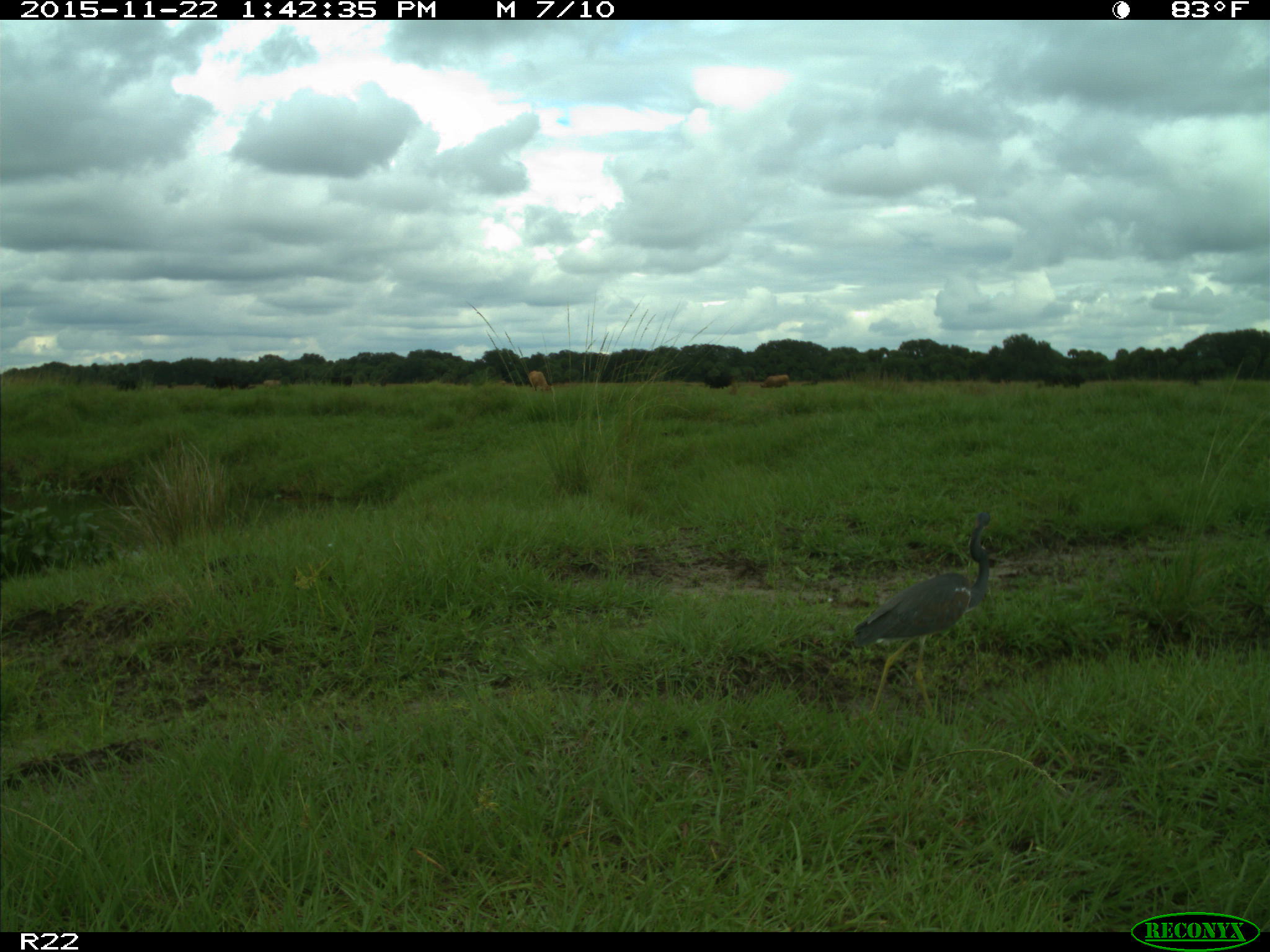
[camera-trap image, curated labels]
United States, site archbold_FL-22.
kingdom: Animalia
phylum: Chordata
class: Mammalia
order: Artiodactyla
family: Bovidae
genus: Bos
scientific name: Bos taurus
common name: domestic cow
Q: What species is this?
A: Bos taurus (domestic cow).